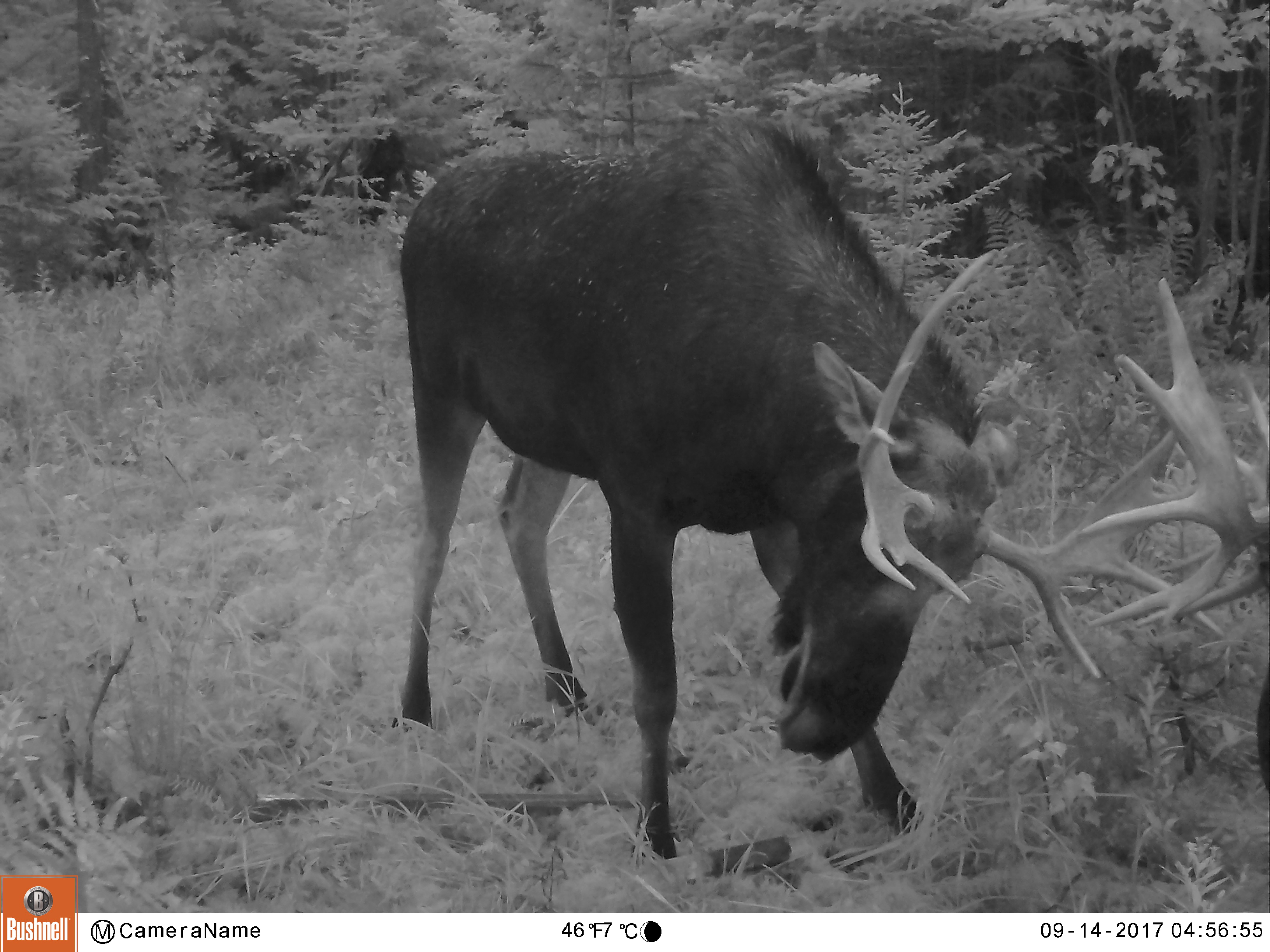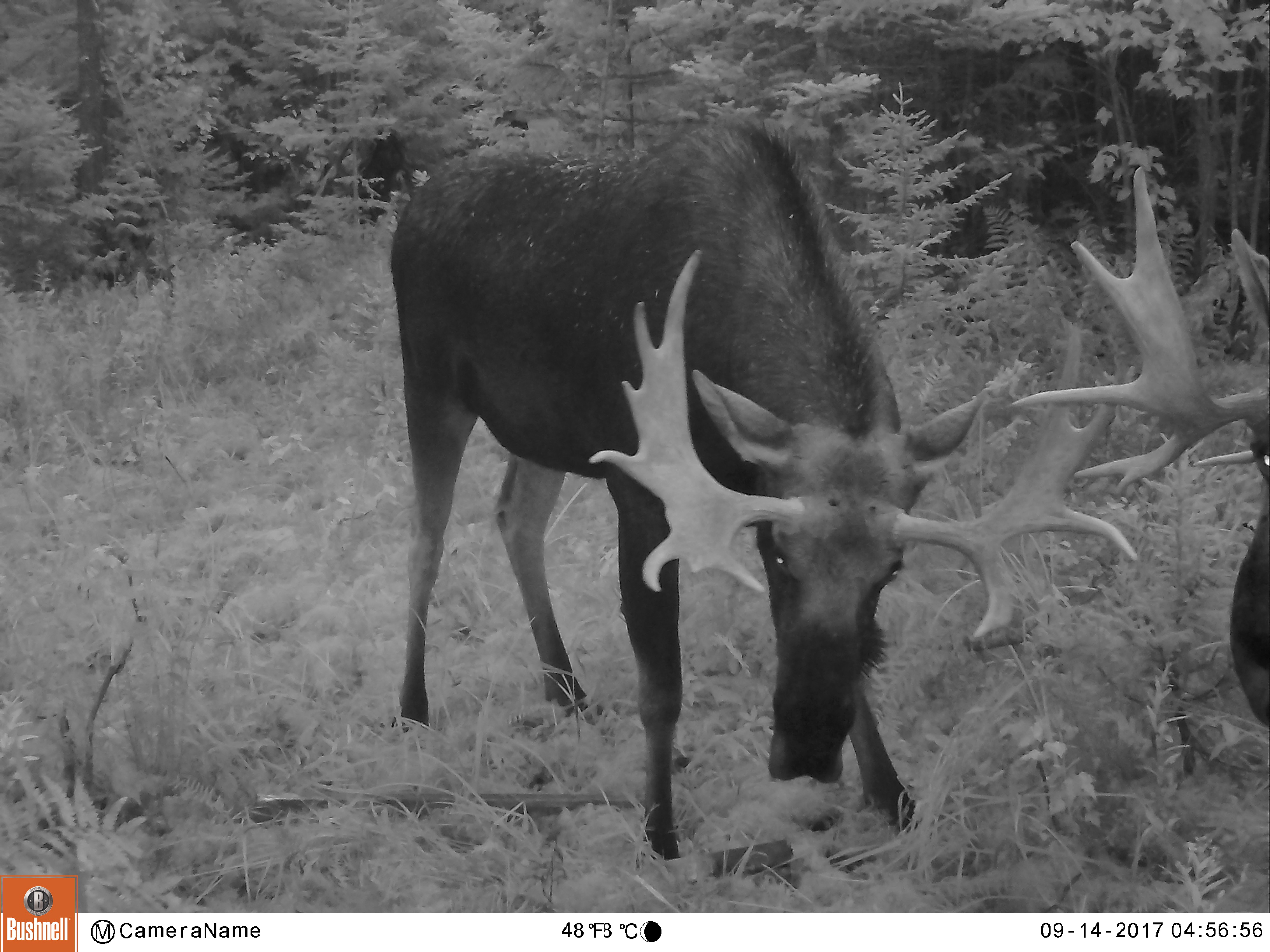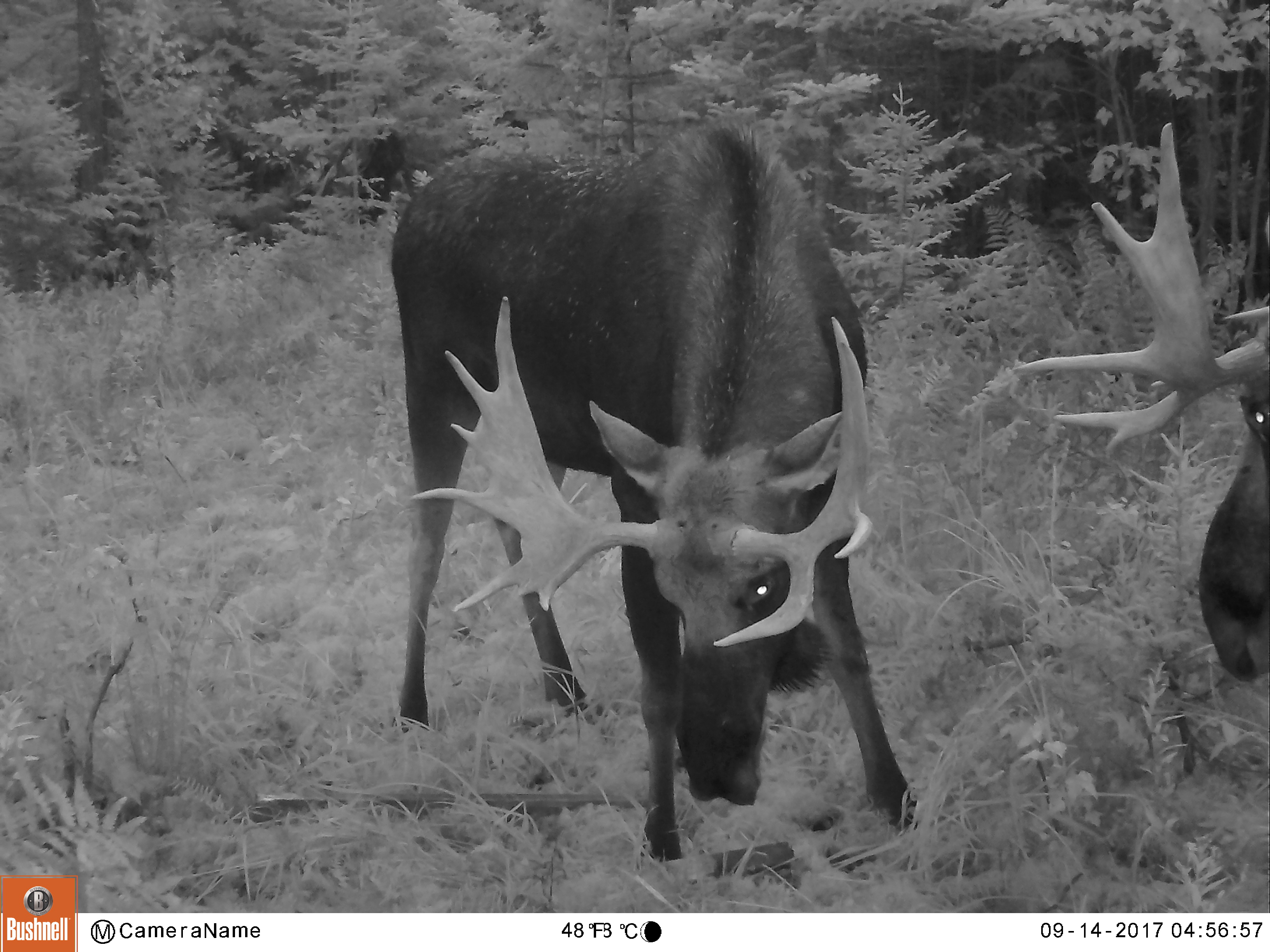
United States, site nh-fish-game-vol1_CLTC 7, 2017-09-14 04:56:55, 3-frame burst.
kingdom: Animalia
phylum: Chordata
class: Mammalia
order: Artiodactyla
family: Cervidae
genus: Alces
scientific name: Alces alces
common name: moose